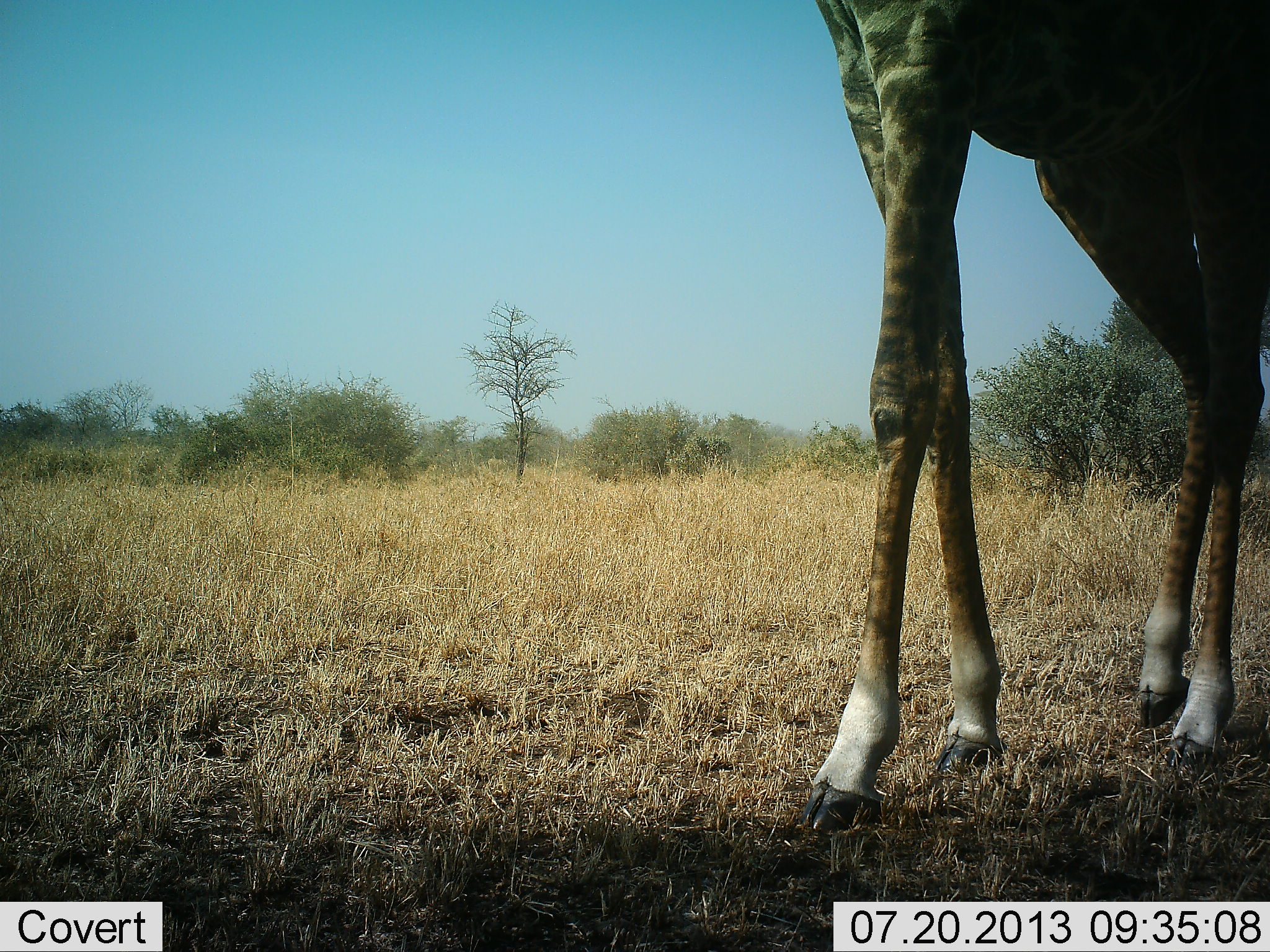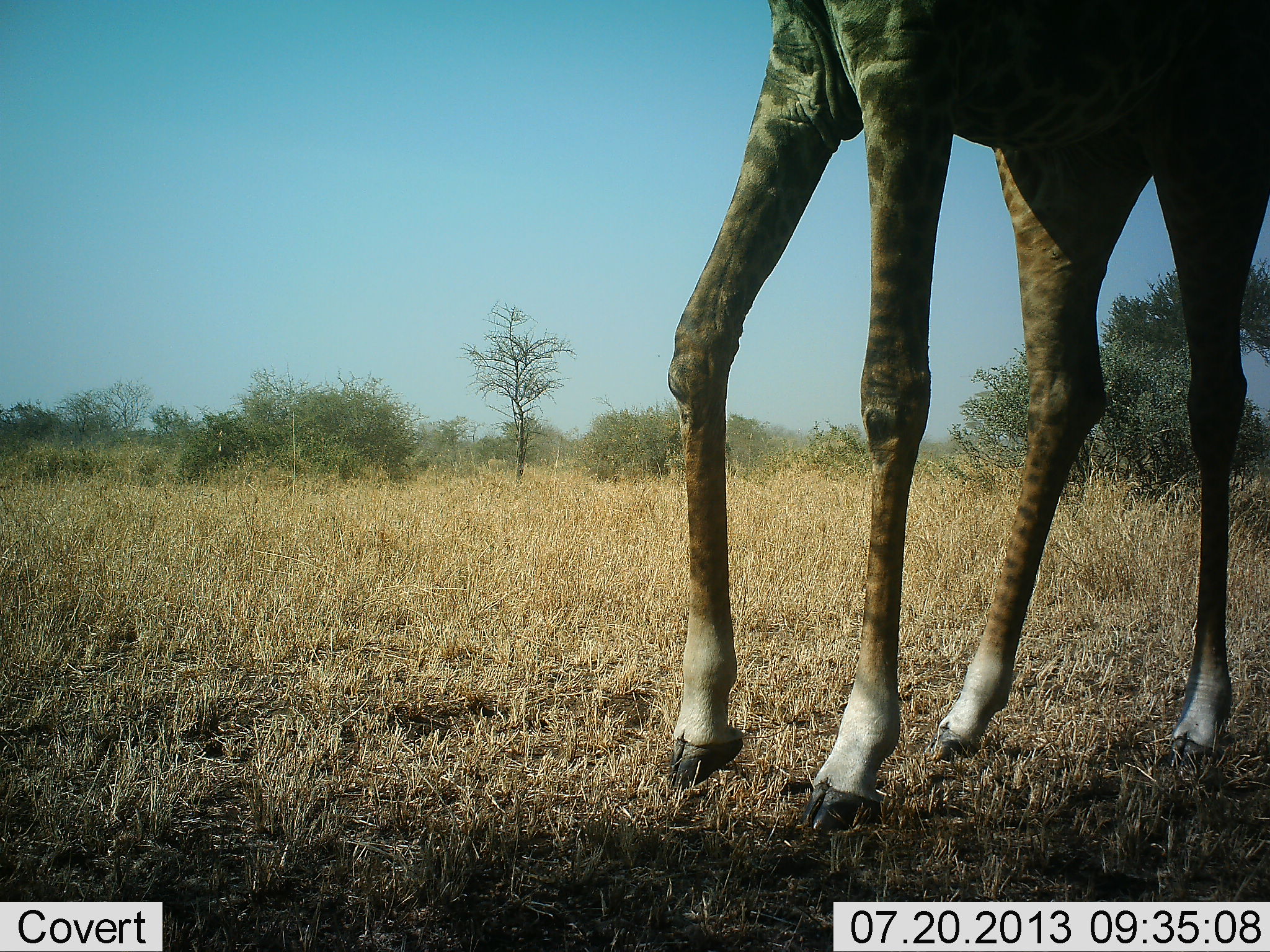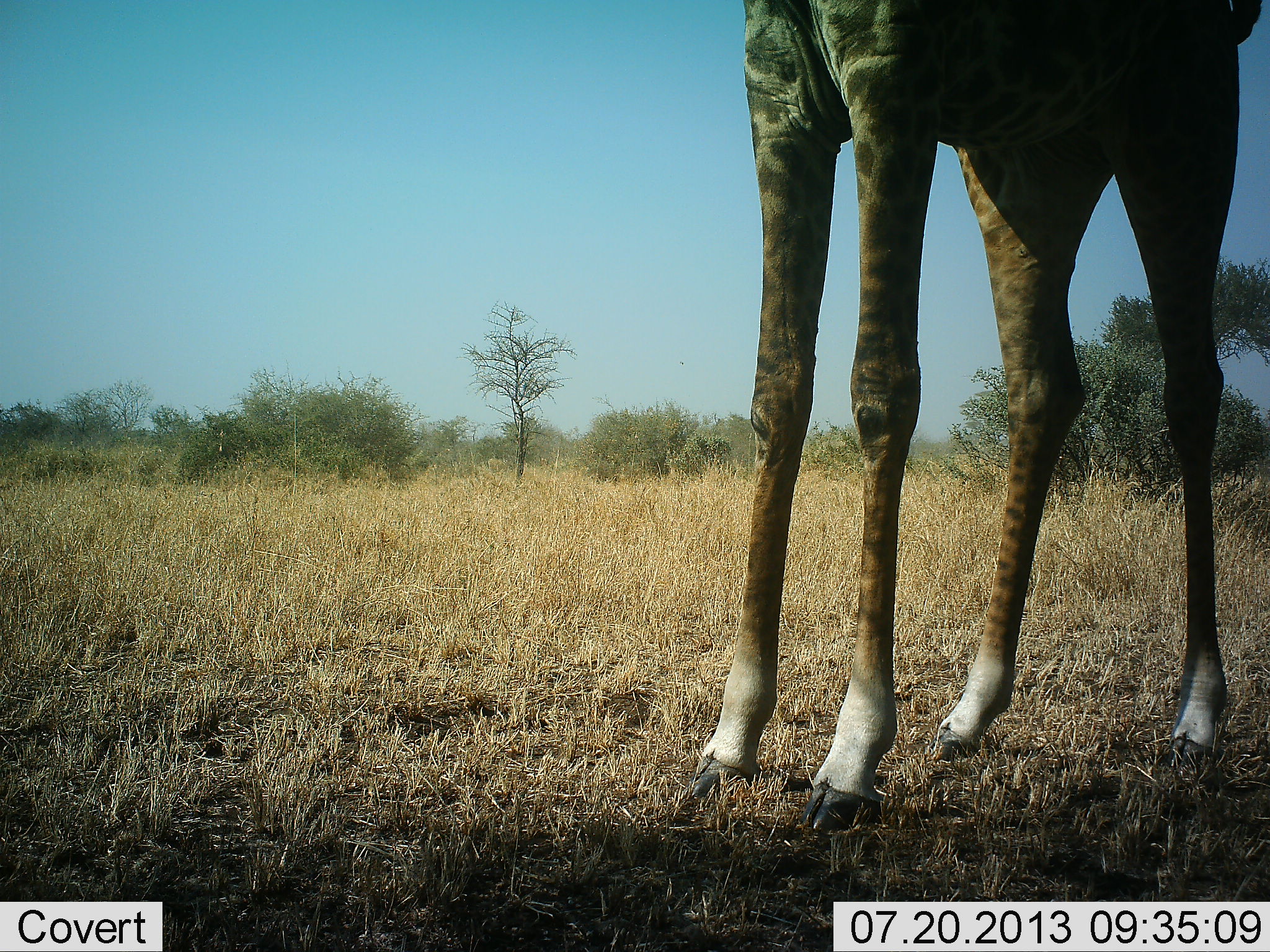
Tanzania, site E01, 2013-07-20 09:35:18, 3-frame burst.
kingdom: Animalia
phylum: Chordata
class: Mammalia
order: Artiodactyla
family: Giraffidae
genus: Giraffa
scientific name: Giraffa camelopardalis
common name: giraffe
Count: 1.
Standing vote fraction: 40%.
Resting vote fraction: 0%.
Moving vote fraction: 60%.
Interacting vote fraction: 0%.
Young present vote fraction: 0%.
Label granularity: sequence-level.